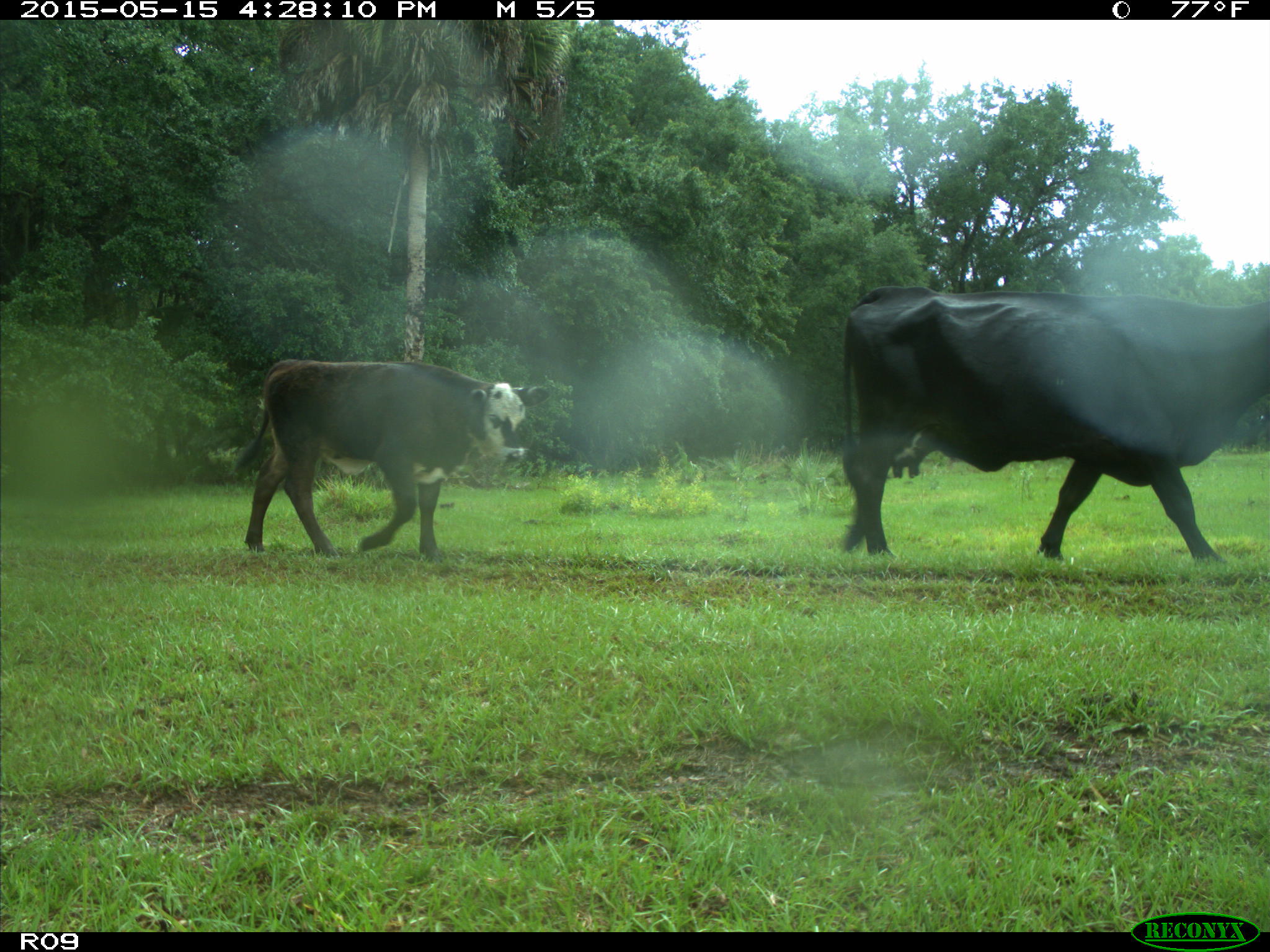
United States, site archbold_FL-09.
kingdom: Animalia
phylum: Chordata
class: Mammalia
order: Artiodactyla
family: Bovidae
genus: Bos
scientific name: Bos taurus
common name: domestic cow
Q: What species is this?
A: Bos taurus (domestic cow).